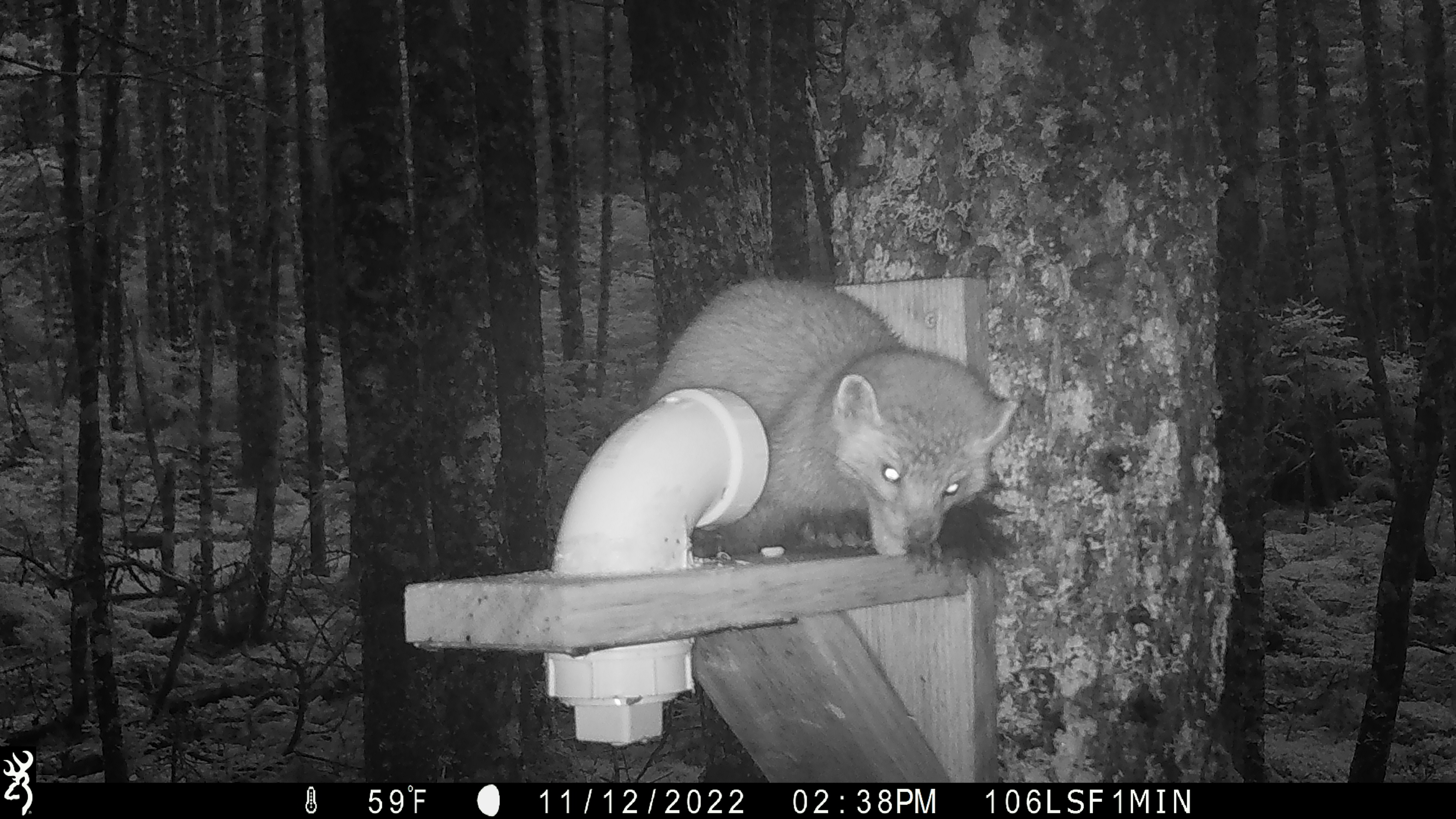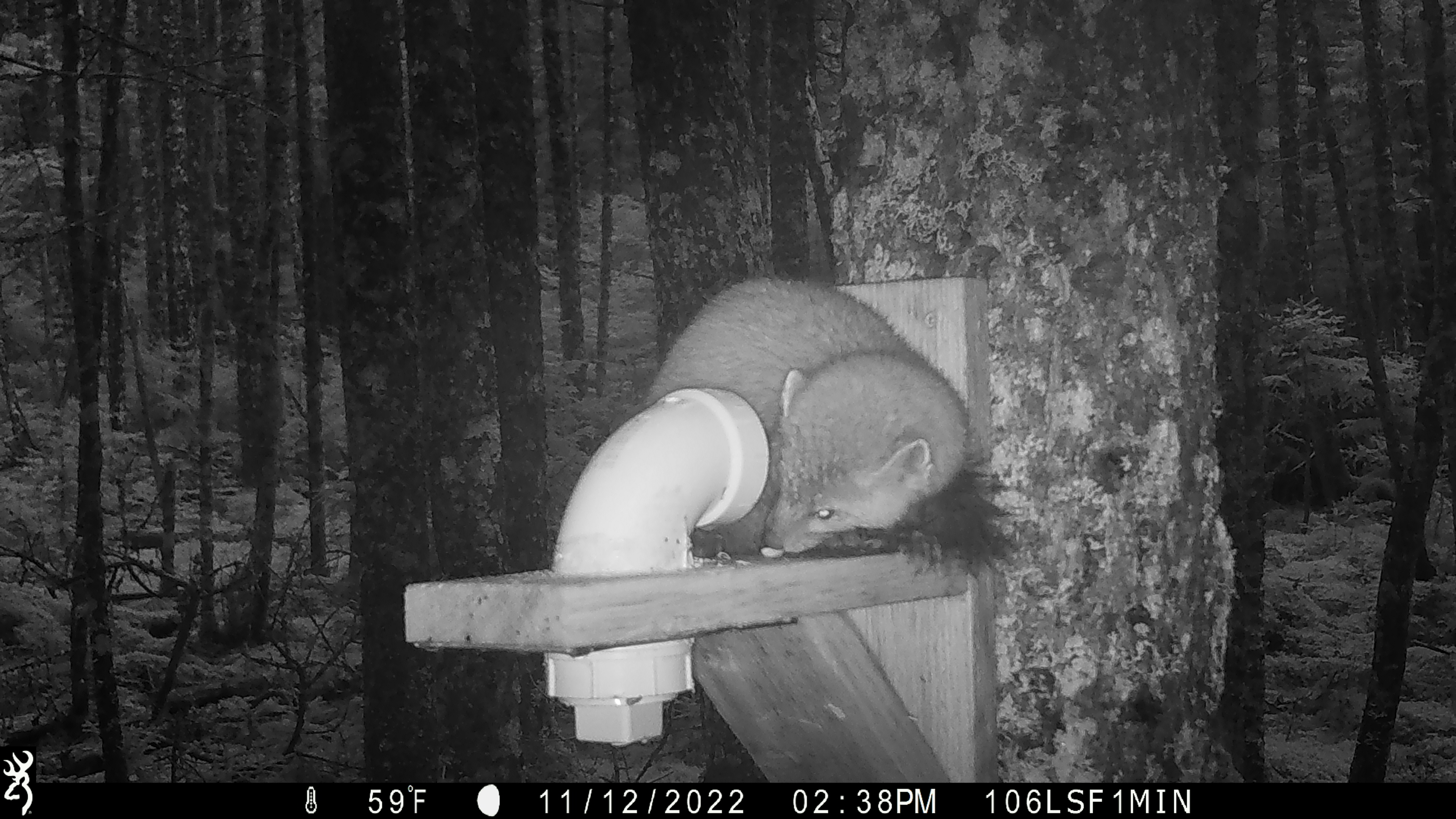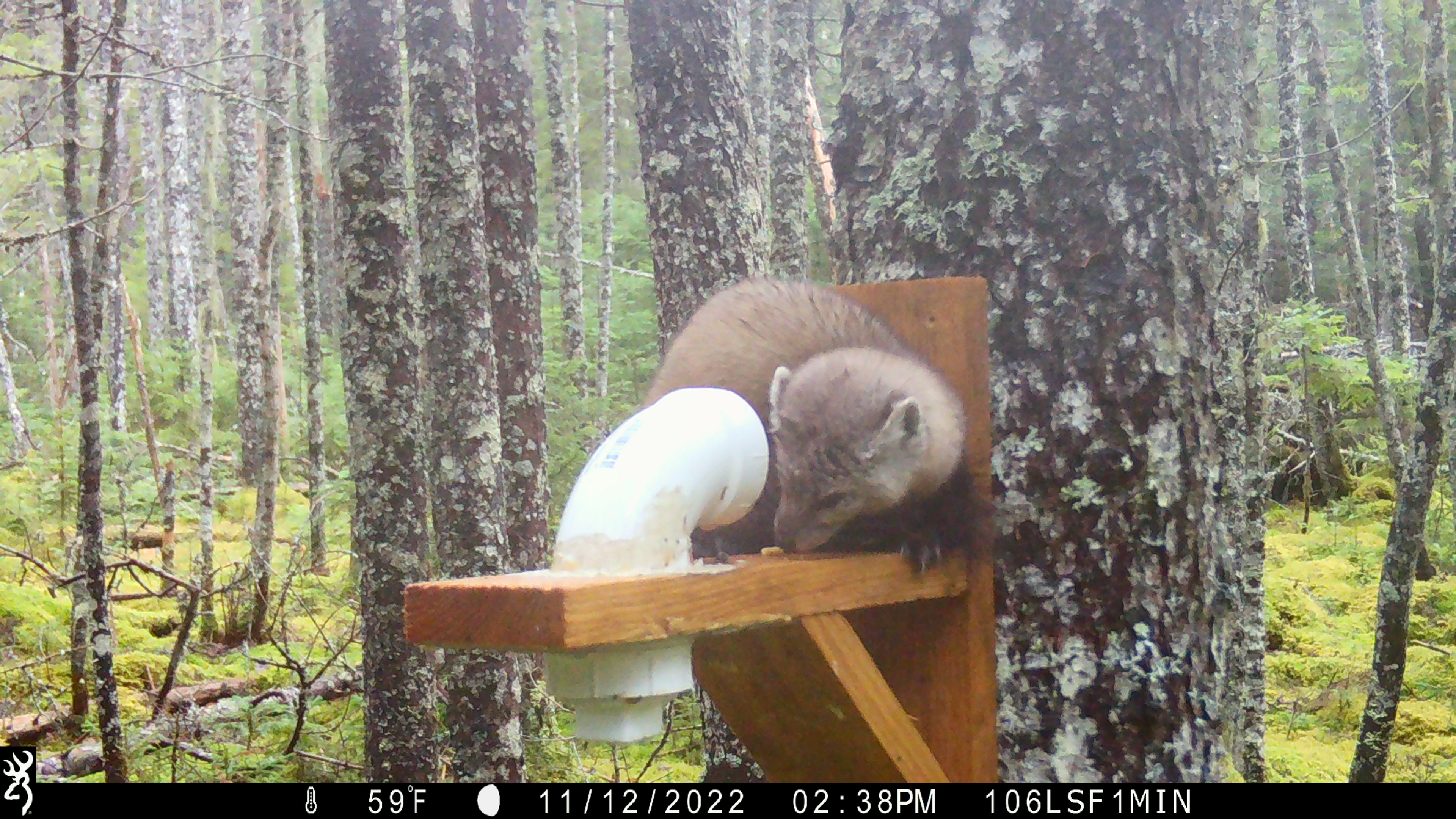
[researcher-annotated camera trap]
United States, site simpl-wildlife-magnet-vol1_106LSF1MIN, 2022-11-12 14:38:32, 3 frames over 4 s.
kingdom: Animalia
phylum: Chordata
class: Mammalia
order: Carnivora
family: Mustelidae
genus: Martes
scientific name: Martes americana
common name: american marten